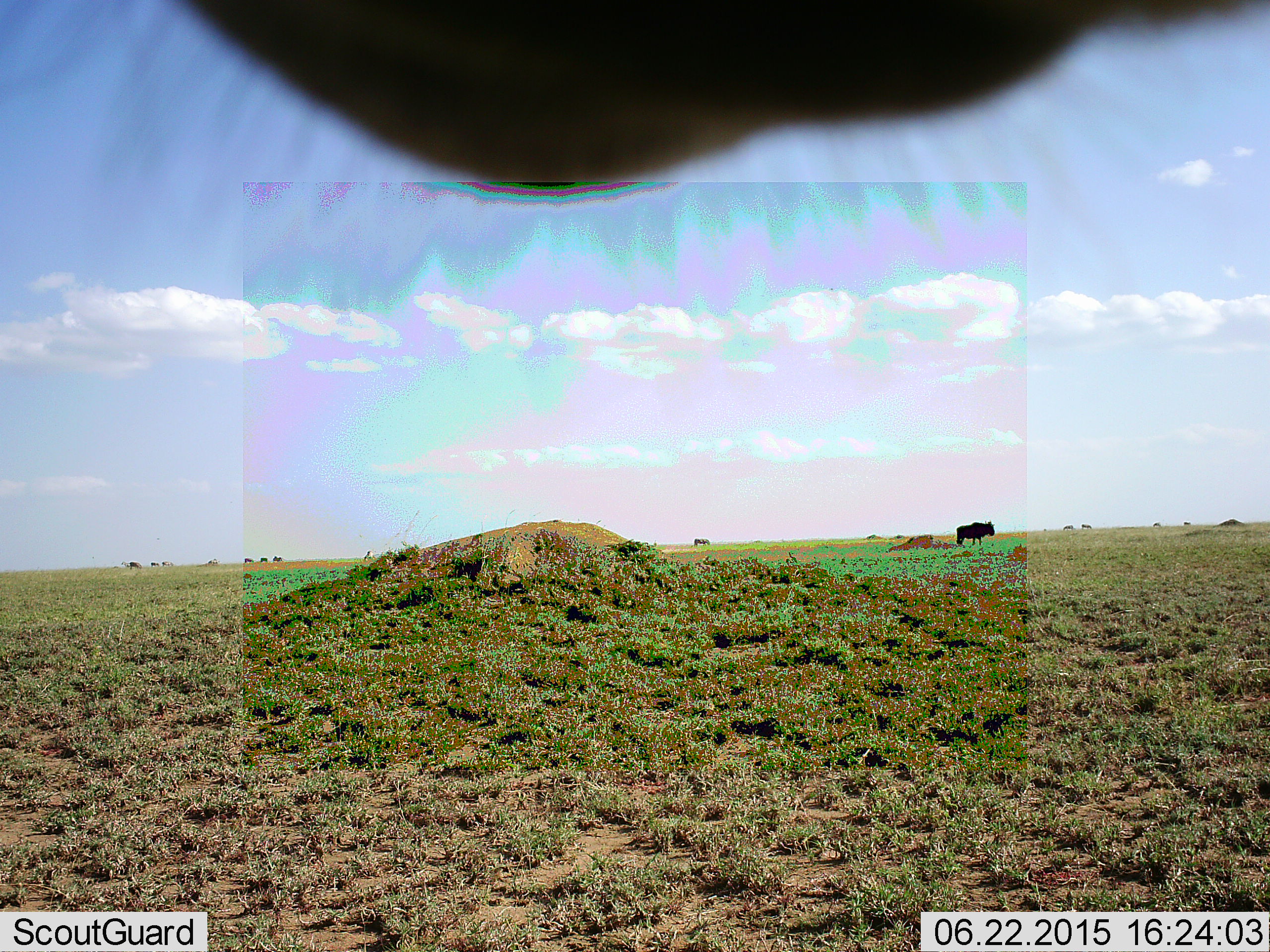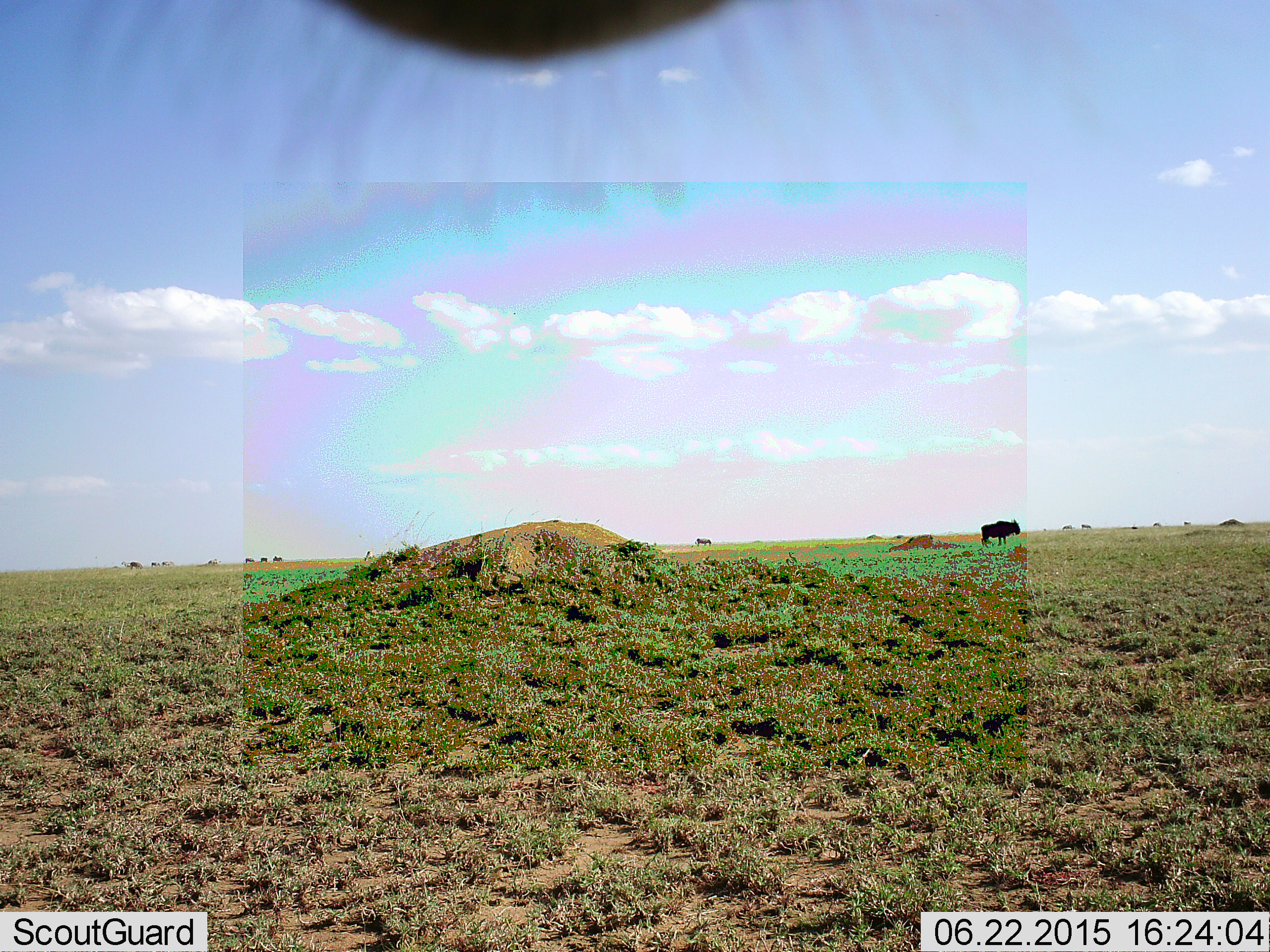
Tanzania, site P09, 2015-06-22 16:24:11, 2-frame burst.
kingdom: Animalia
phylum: Chordata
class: Mammalia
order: Artiodactyla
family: Bovidae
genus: Connochaetes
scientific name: Connochaetes taurinus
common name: blue wildebeest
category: wildebeest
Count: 8.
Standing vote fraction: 70%.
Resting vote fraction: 0%.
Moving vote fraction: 70%.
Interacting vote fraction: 10%.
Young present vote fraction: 0%.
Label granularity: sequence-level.